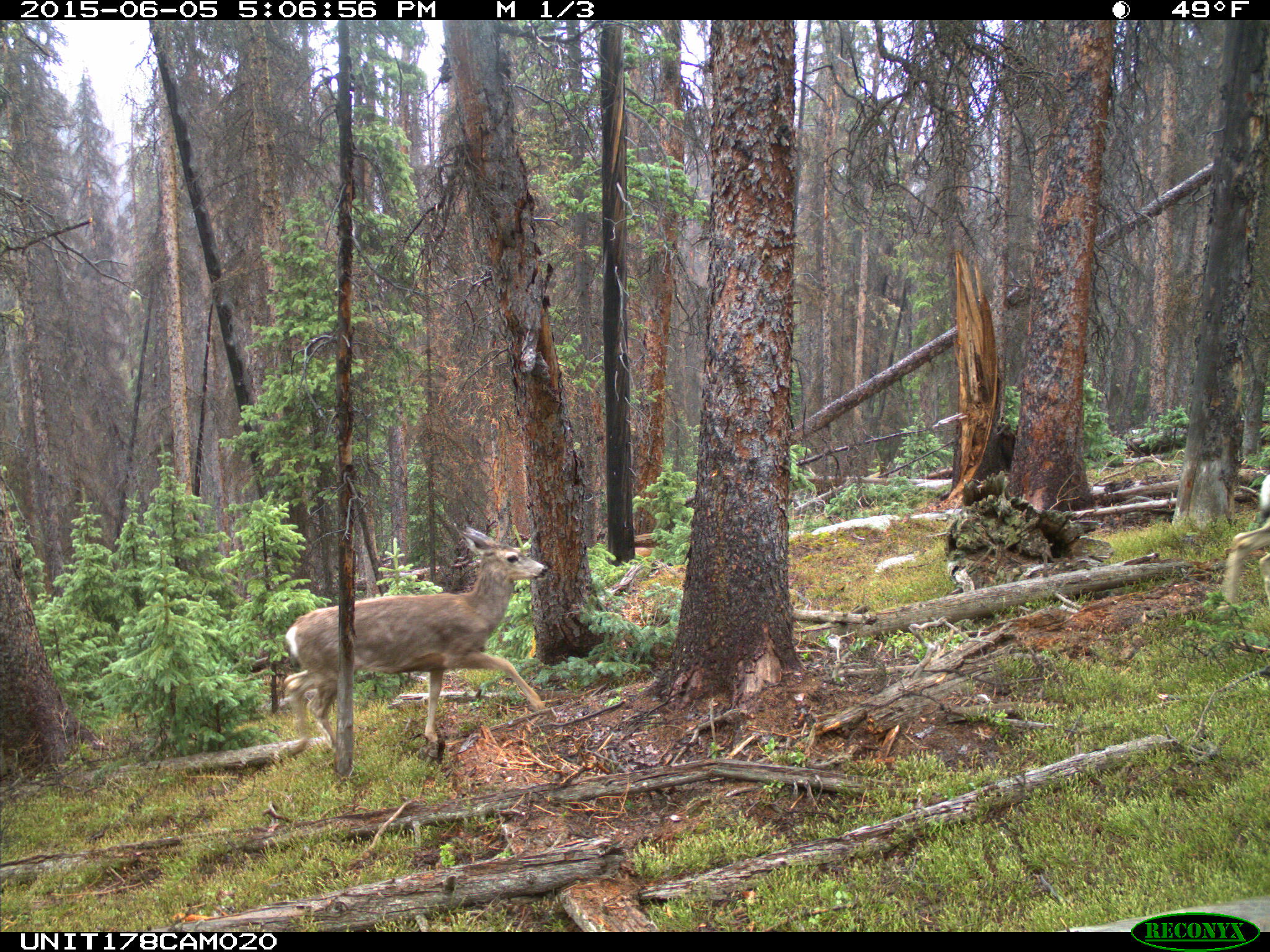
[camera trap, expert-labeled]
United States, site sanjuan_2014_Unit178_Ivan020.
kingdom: Animalia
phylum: Chordata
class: Mammalia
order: Artiodactyla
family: Cervidae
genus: Odocoileus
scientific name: Odocoileus hemionus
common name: mule deer